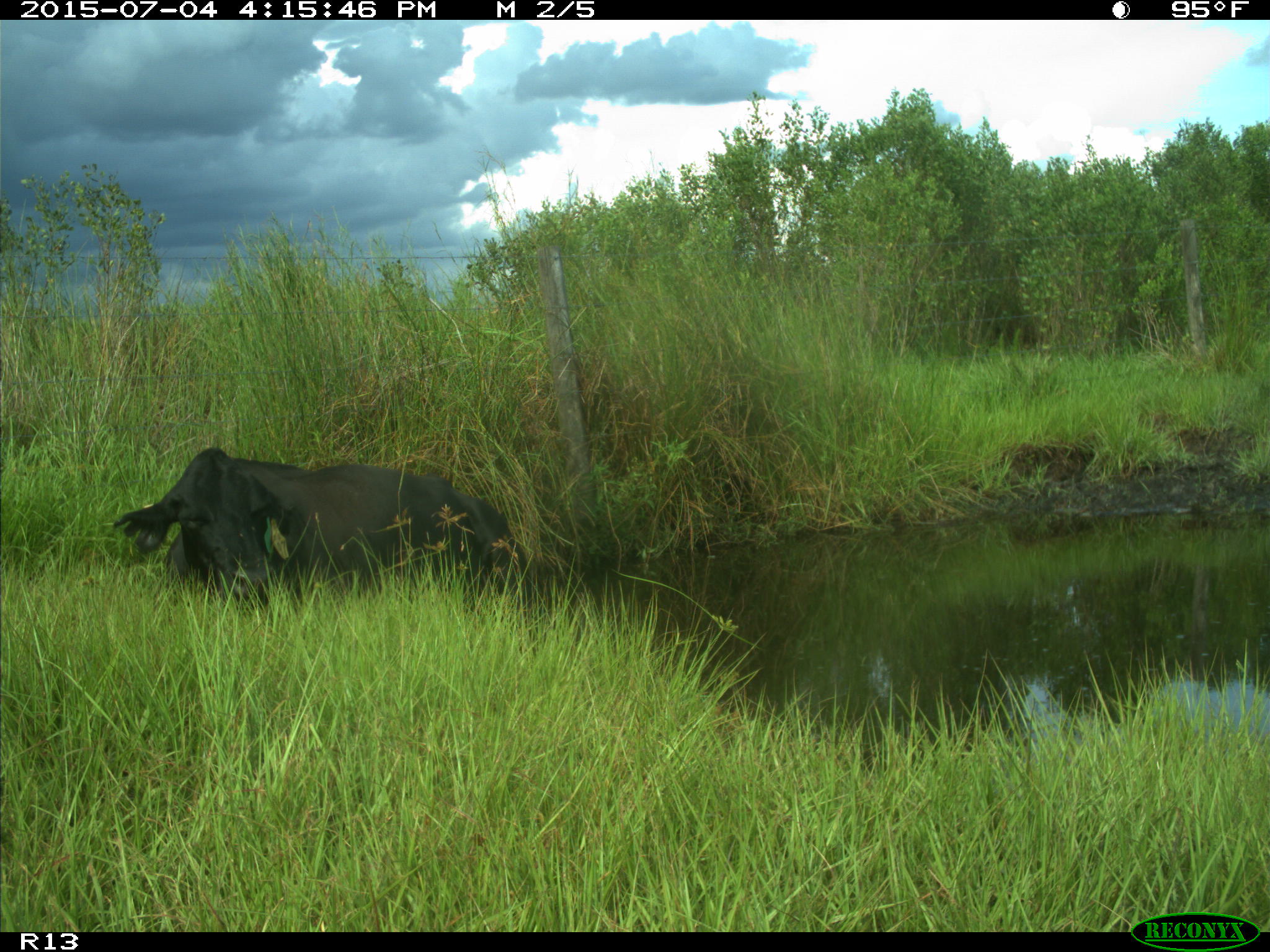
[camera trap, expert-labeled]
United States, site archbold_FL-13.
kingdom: Animalia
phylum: Chordata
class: Mammalia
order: Artiodactyla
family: Bovidae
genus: Bos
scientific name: Bos taurus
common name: domestic cow